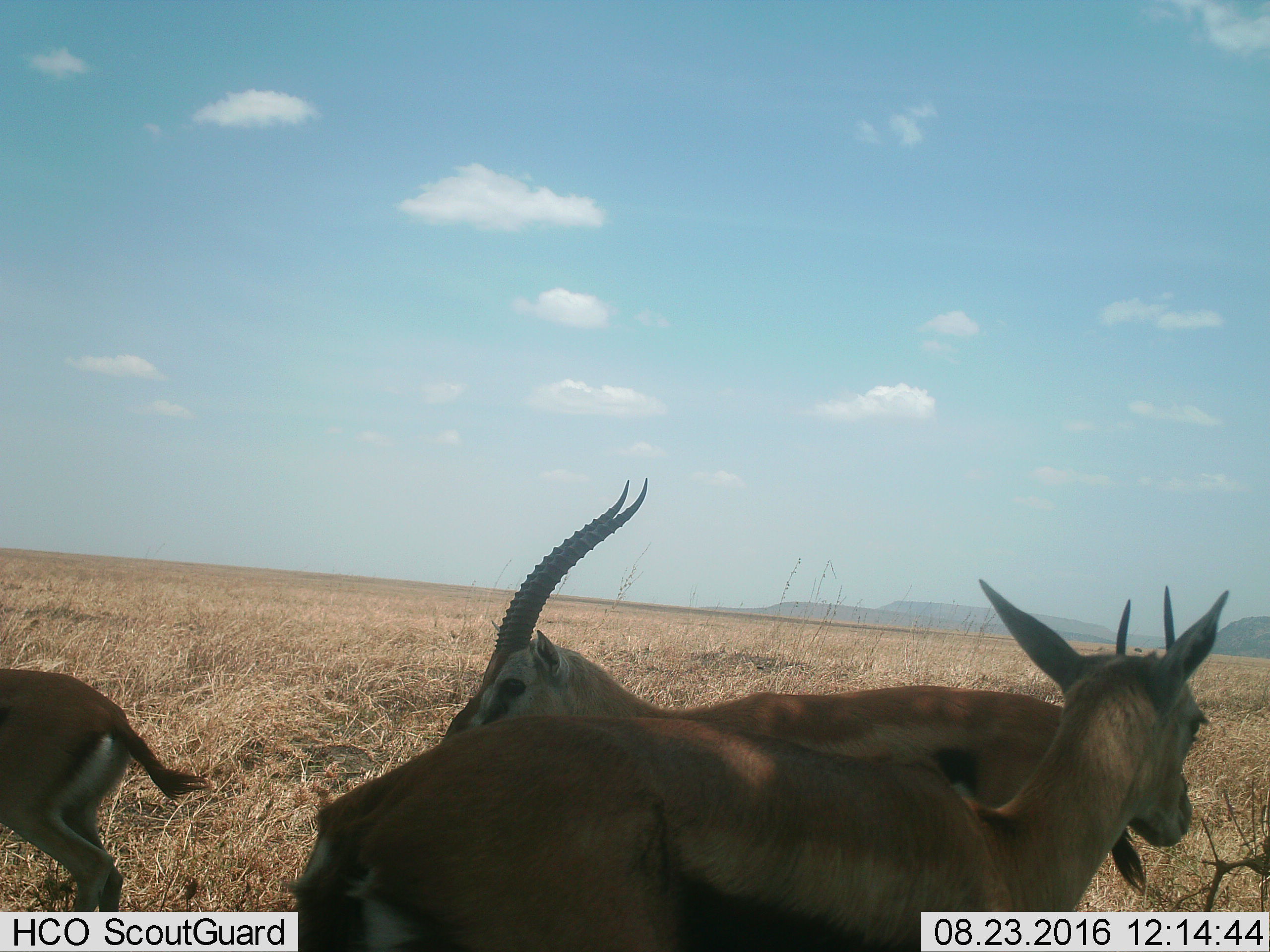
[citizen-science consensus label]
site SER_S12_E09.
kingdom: Animalia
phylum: Chordata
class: Mammalia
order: Artiodactyla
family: Bovidae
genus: Eudorcas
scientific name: Eudorcas thomsonii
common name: thomson's gazelle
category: gazellethomsons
Gazellethomsons (thomson's gazelle) (Eudorcas thomsonii), count 3. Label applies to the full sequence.